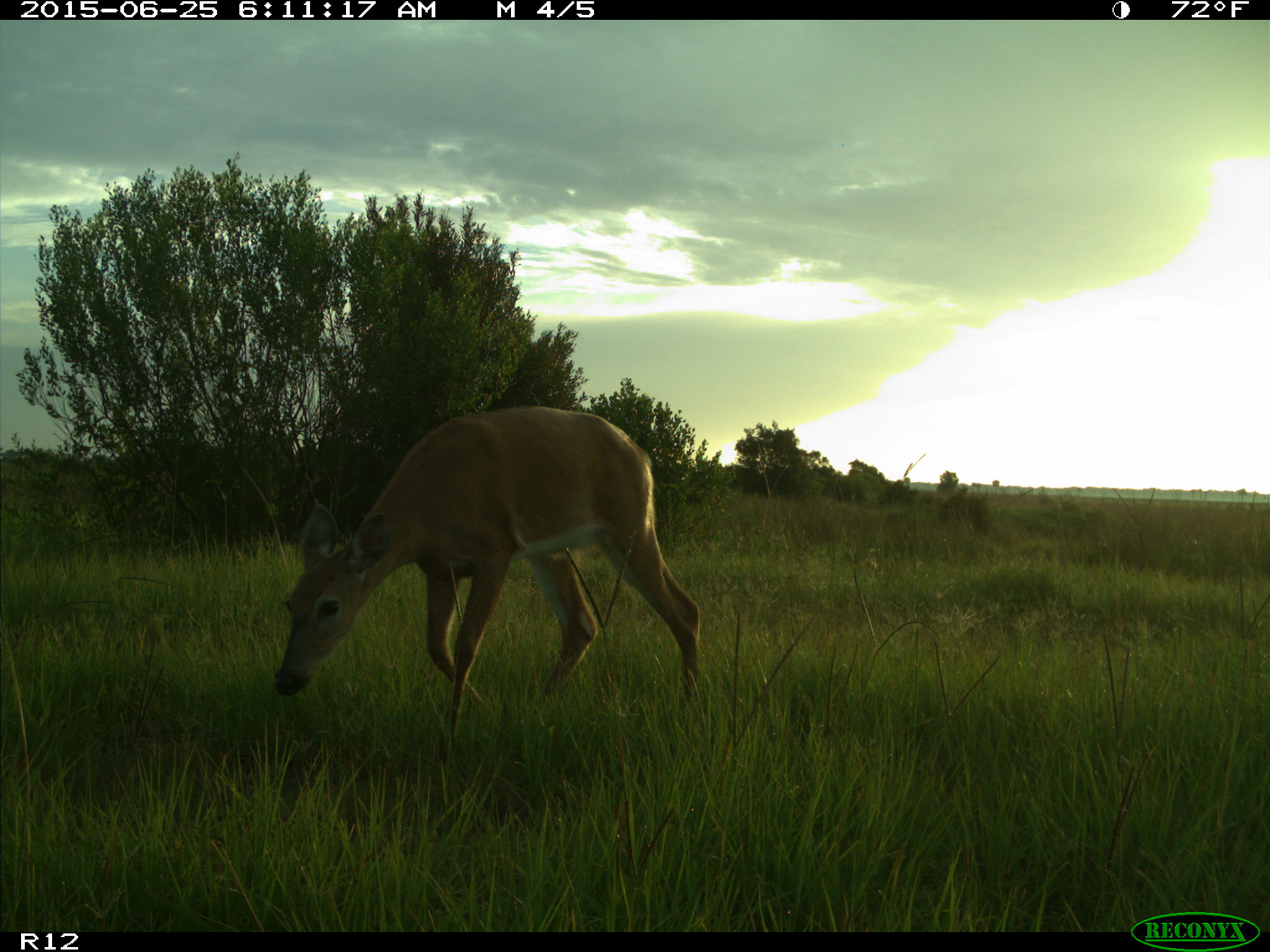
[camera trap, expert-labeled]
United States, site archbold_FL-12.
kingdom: Animalia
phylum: Chordata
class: Mammalia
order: Artiodactyla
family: Cervidae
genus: Odocoileus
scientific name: Odocoileus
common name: deer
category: unidentified deer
Unidentified deer (deer) (Odocoileus).